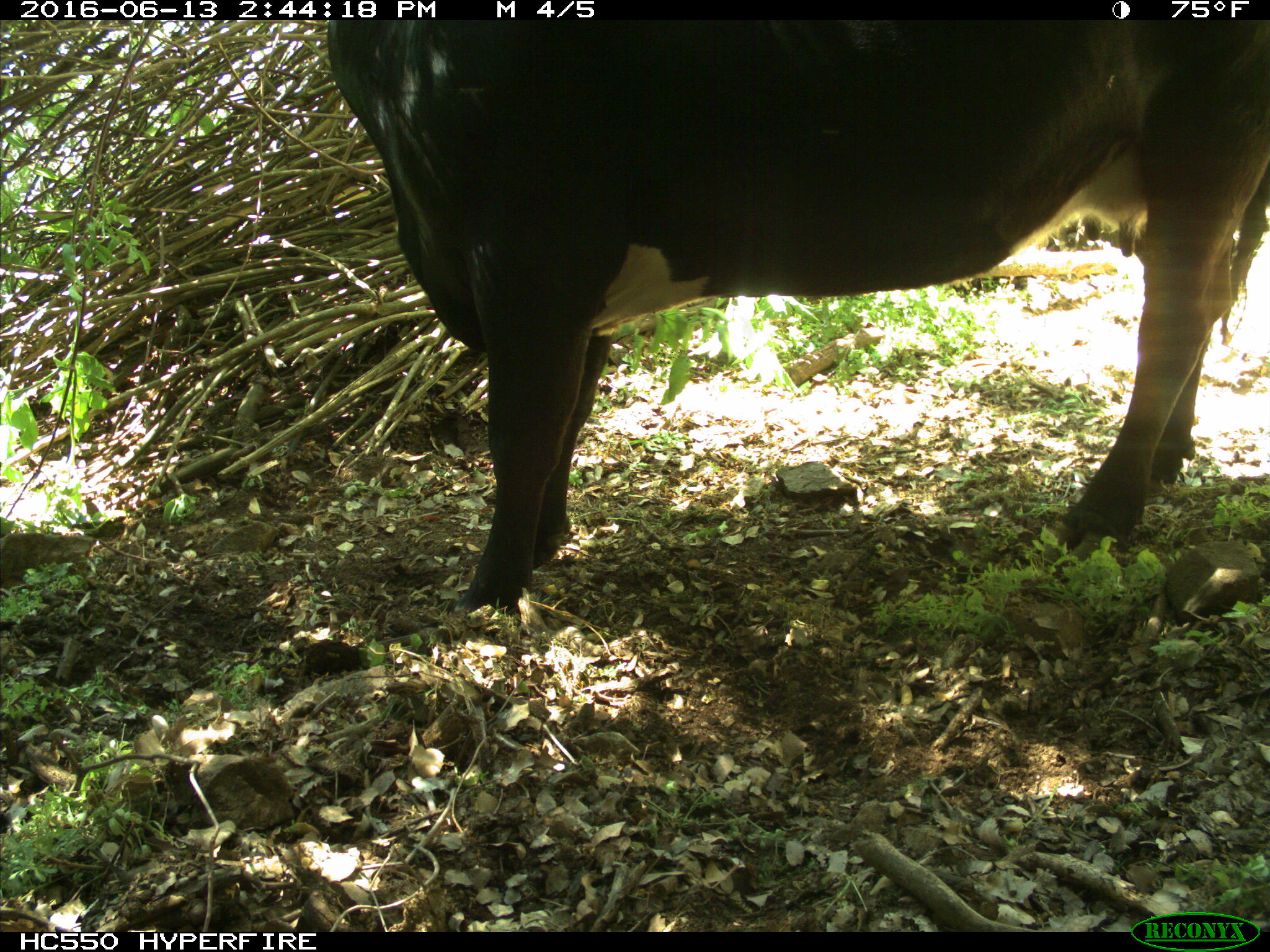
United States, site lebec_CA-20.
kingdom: Animalia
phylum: Chordata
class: Mammalia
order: Artiodactyla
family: Bovidae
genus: Bos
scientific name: Bos taurus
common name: domestic cow